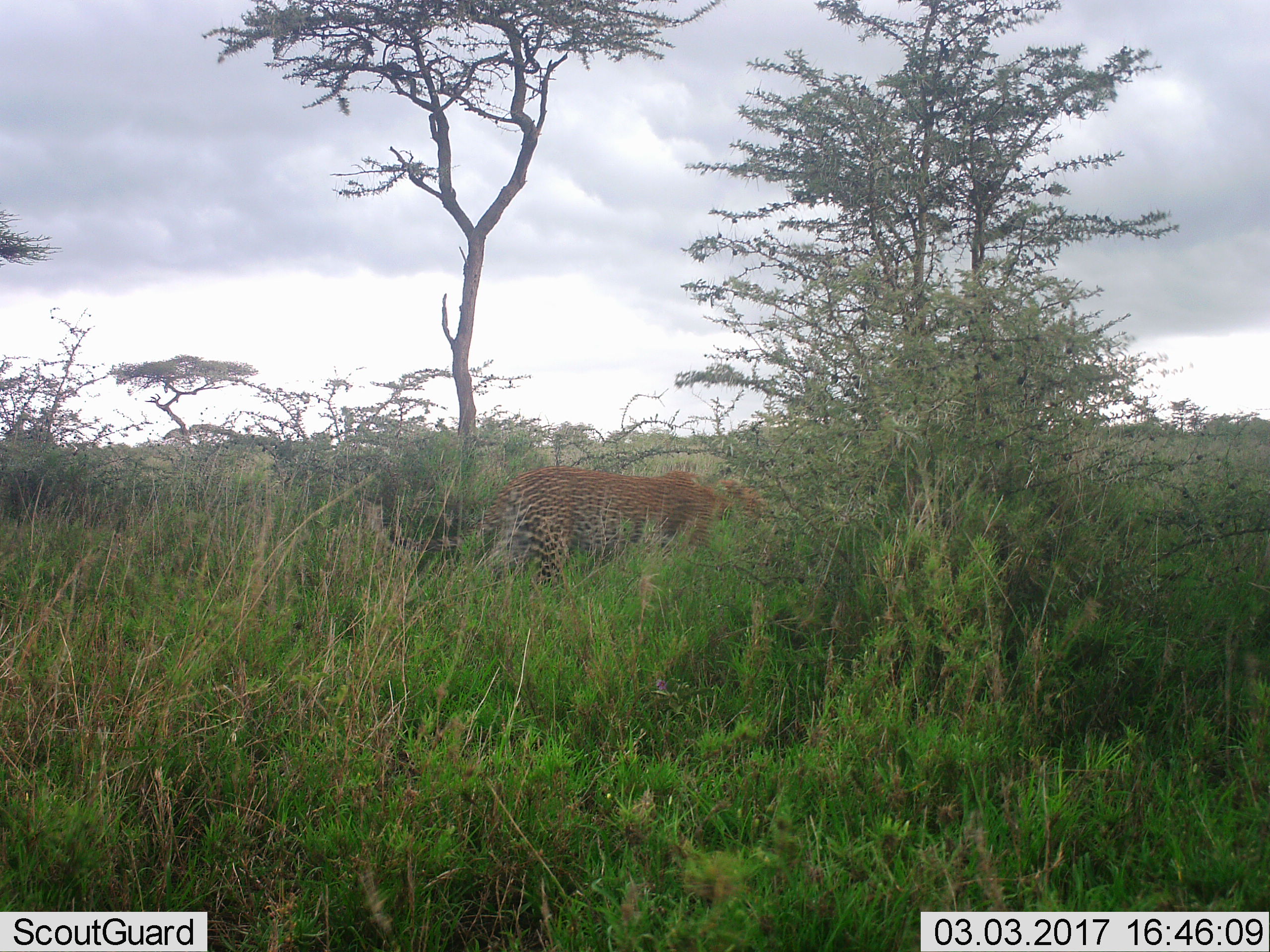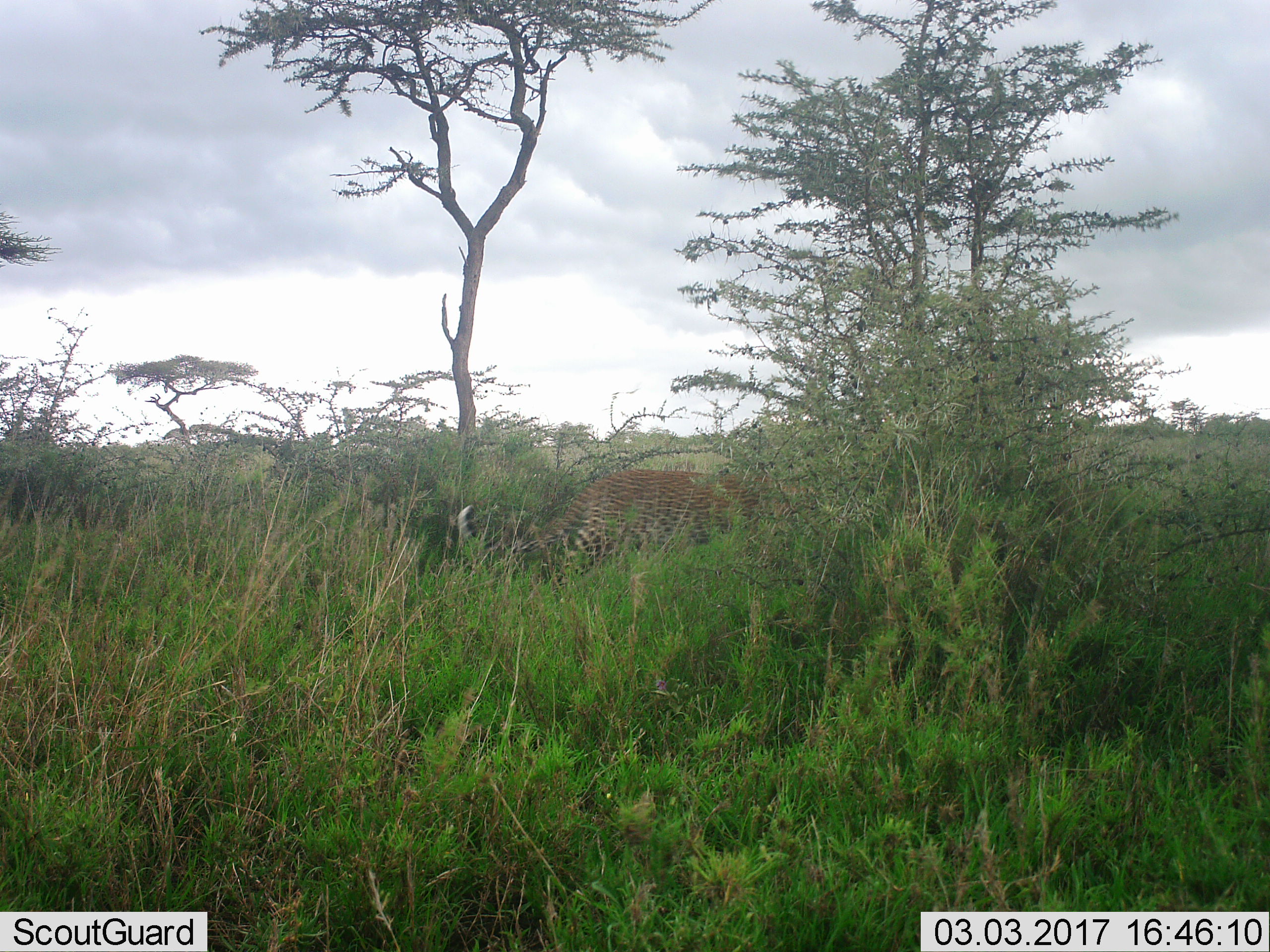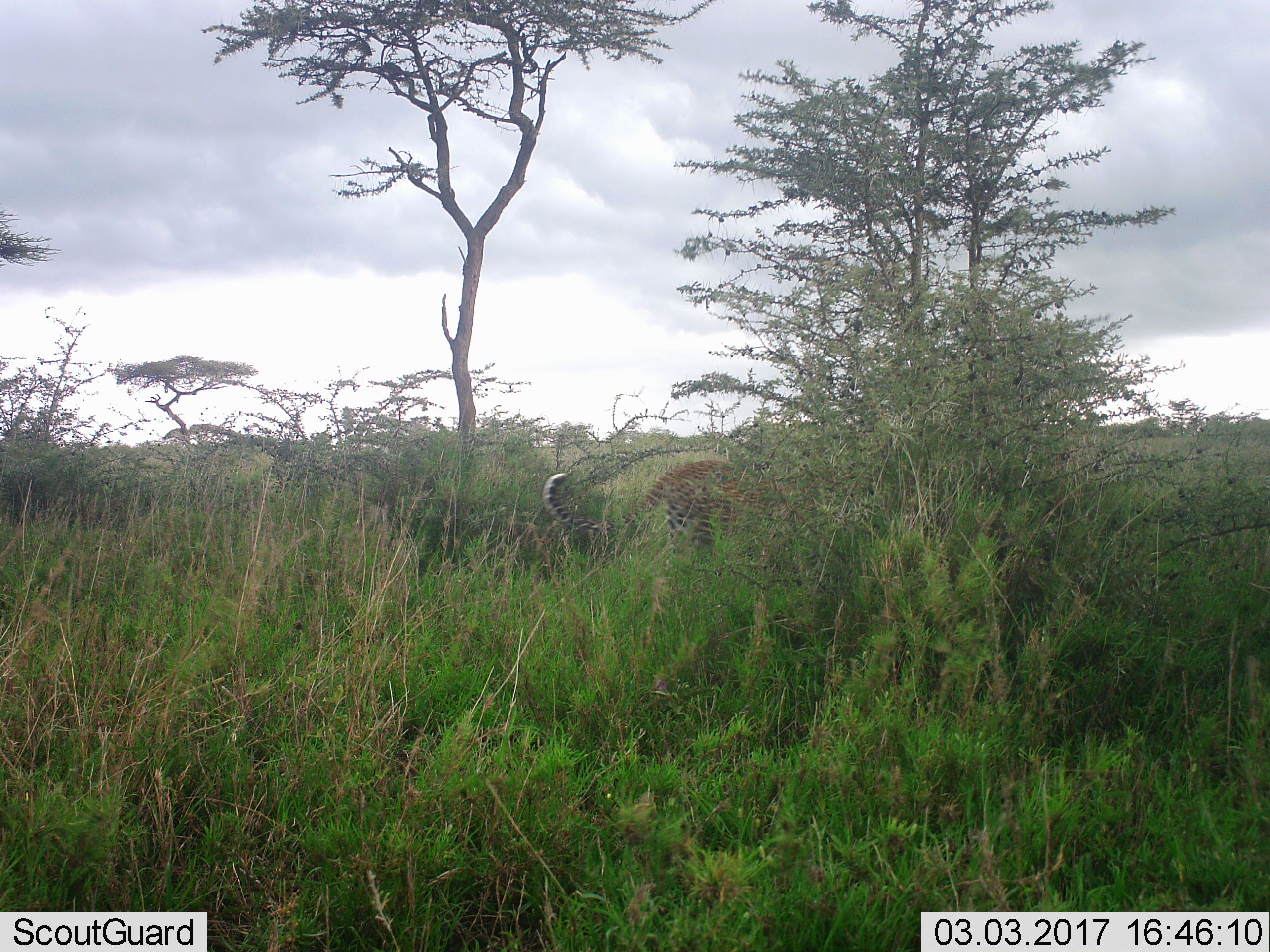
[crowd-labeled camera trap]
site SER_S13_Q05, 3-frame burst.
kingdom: Animalia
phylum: Chordata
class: Mammalia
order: Carnivora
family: Felidae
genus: Panthera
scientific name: Panthera pardus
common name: leopard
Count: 1.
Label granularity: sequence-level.